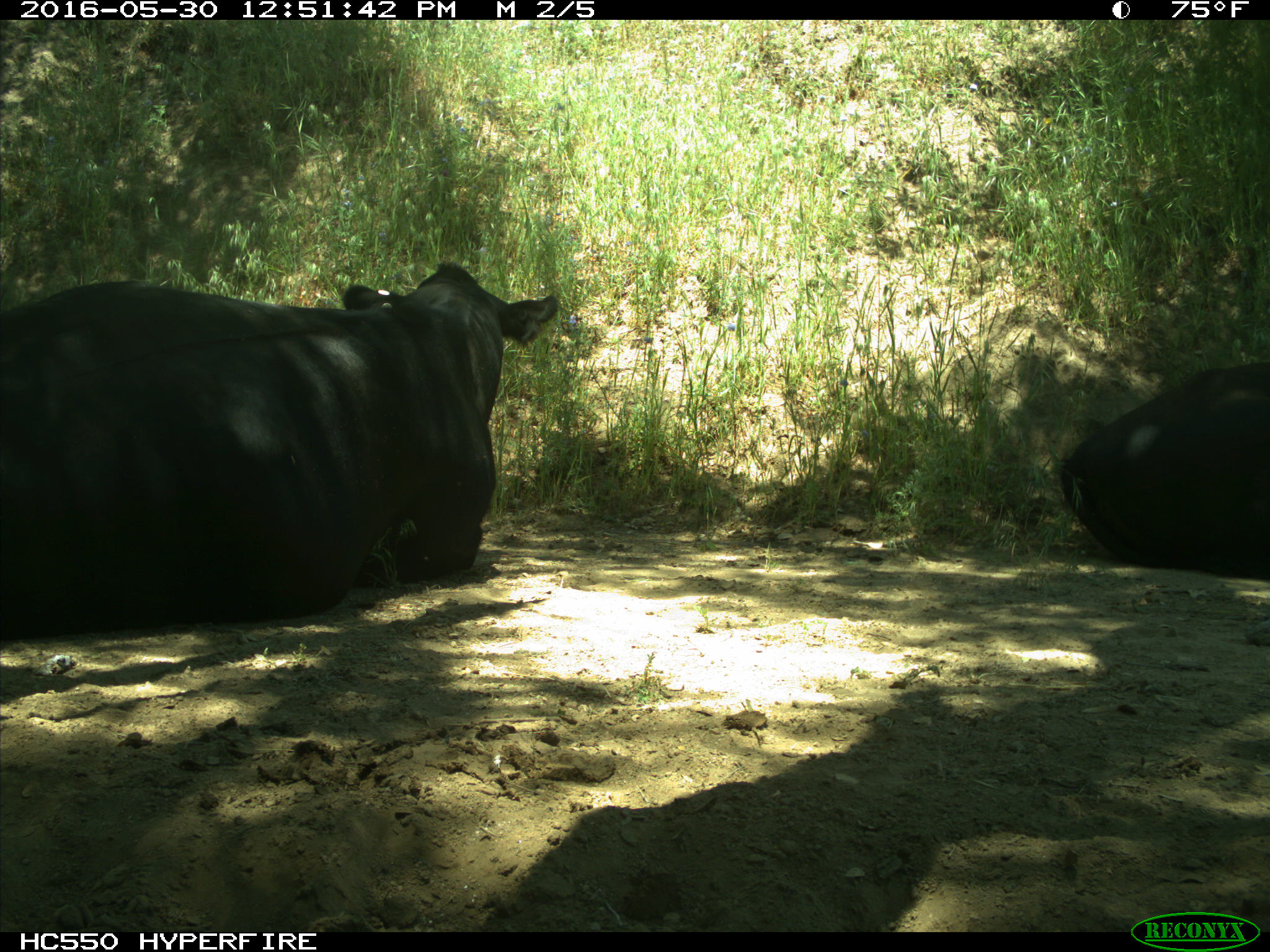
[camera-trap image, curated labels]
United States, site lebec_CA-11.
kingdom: Animalia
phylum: Chordata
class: Mammalia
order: Artiodactyla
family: Bovidae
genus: Bos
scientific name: Bos taurus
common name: domestic cow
Bos taurus (domestic cow).